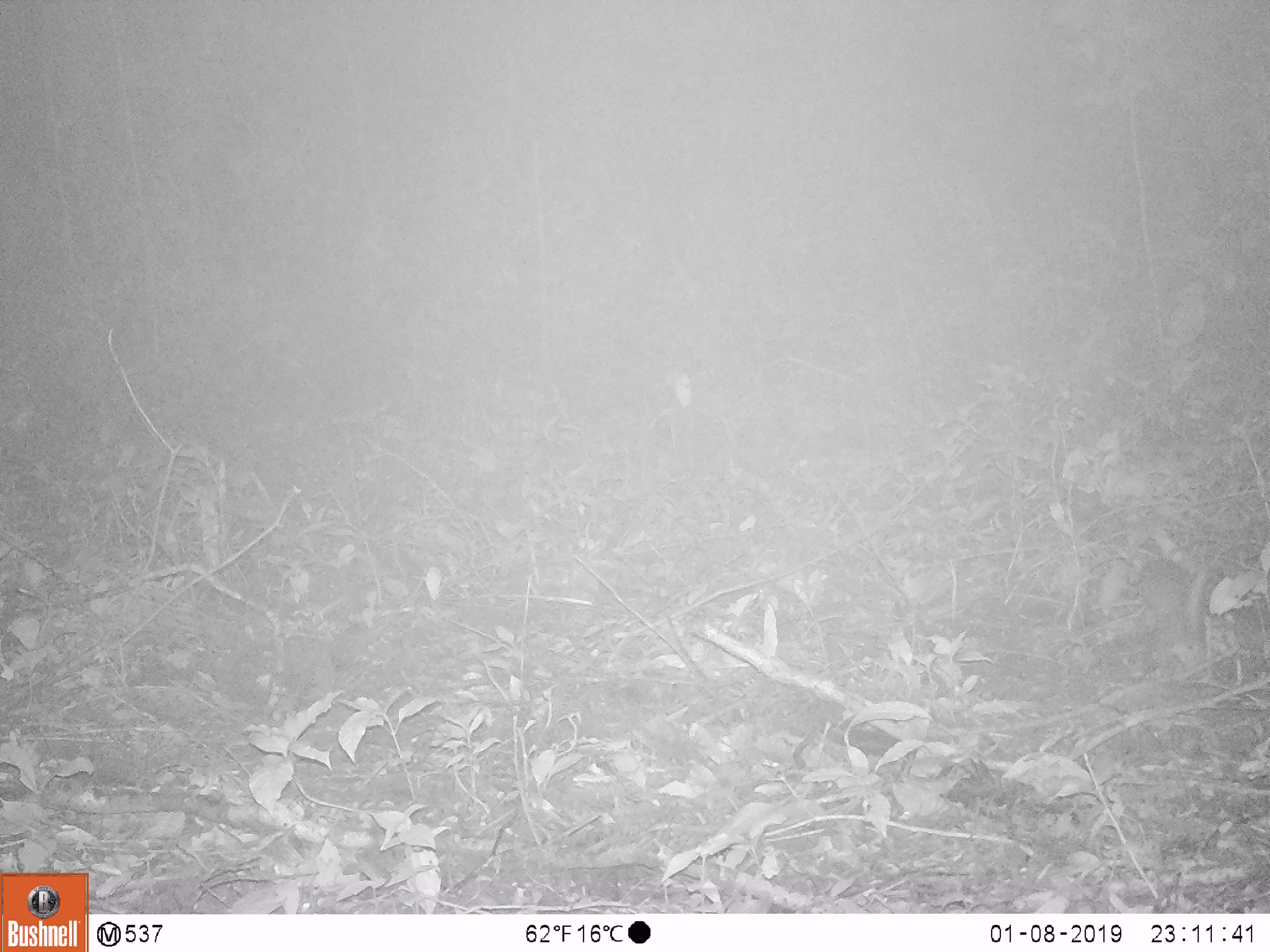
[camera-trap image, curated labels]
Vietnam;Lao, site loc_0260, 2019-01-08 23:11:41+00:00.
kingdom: Animalia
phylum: Chordata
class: Mammalia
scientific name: Mammalia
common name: mammal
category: unidentified small mammal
Unidentified small mammal (mammal) (Mammalia). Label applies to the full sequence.